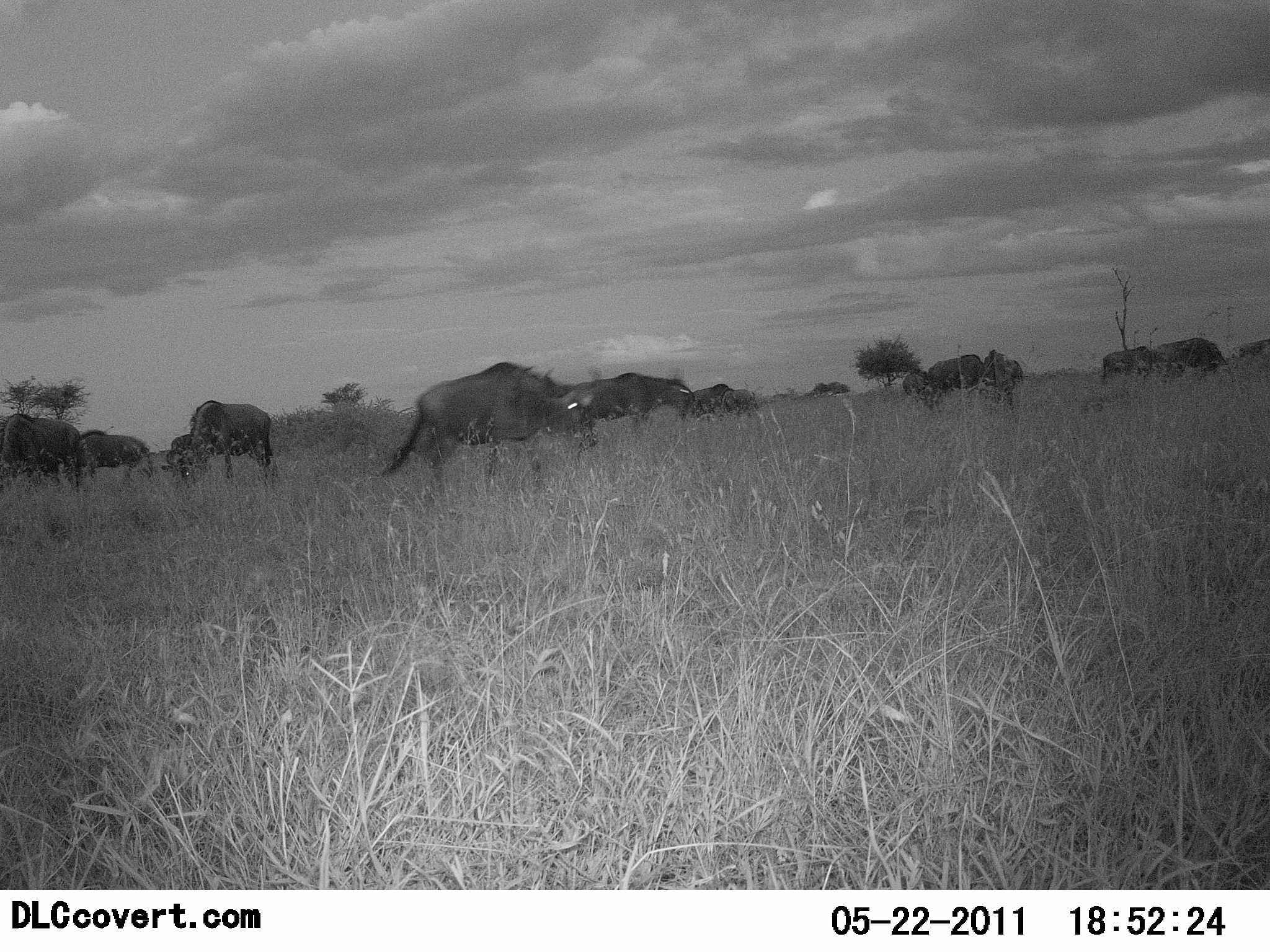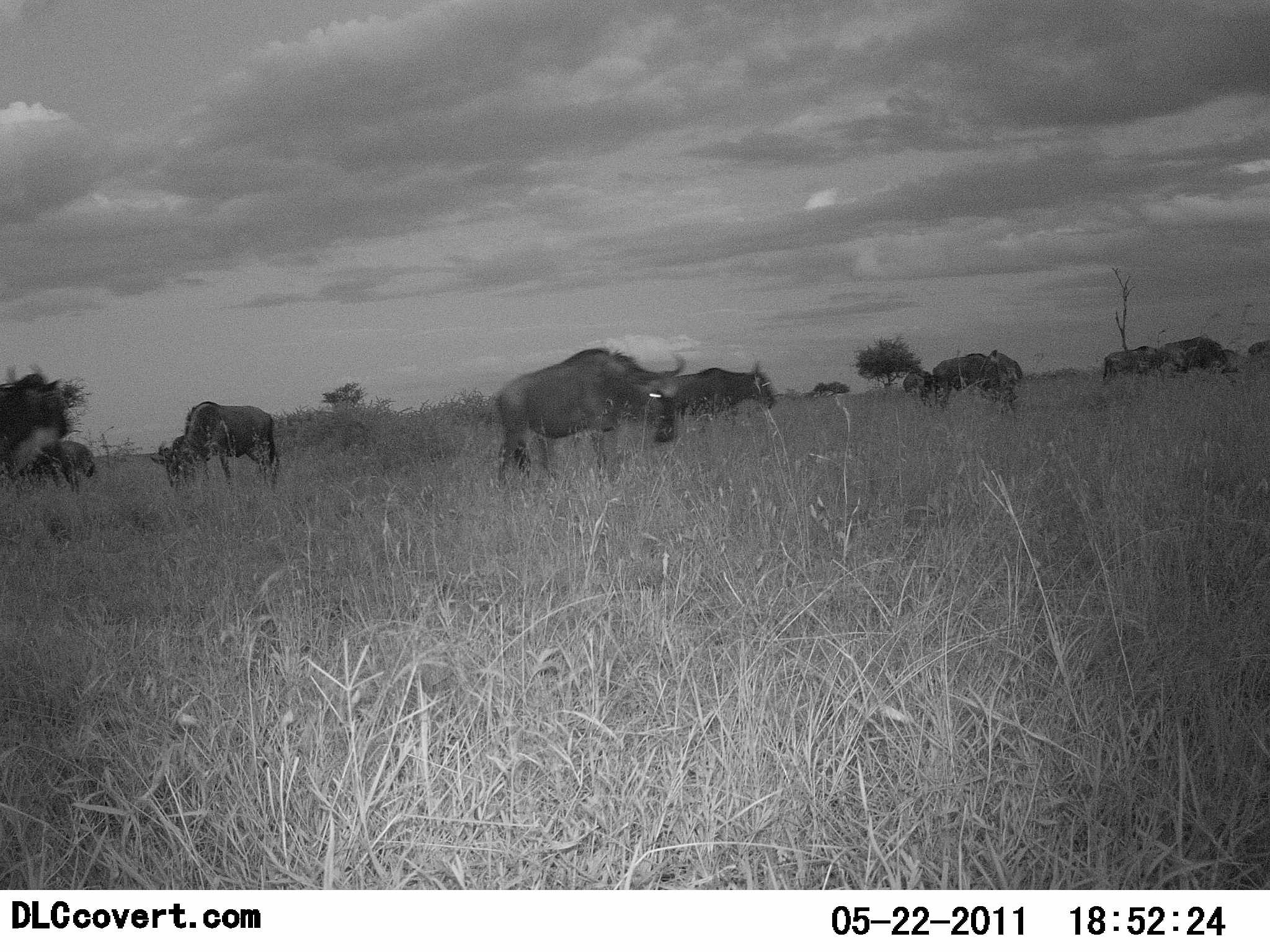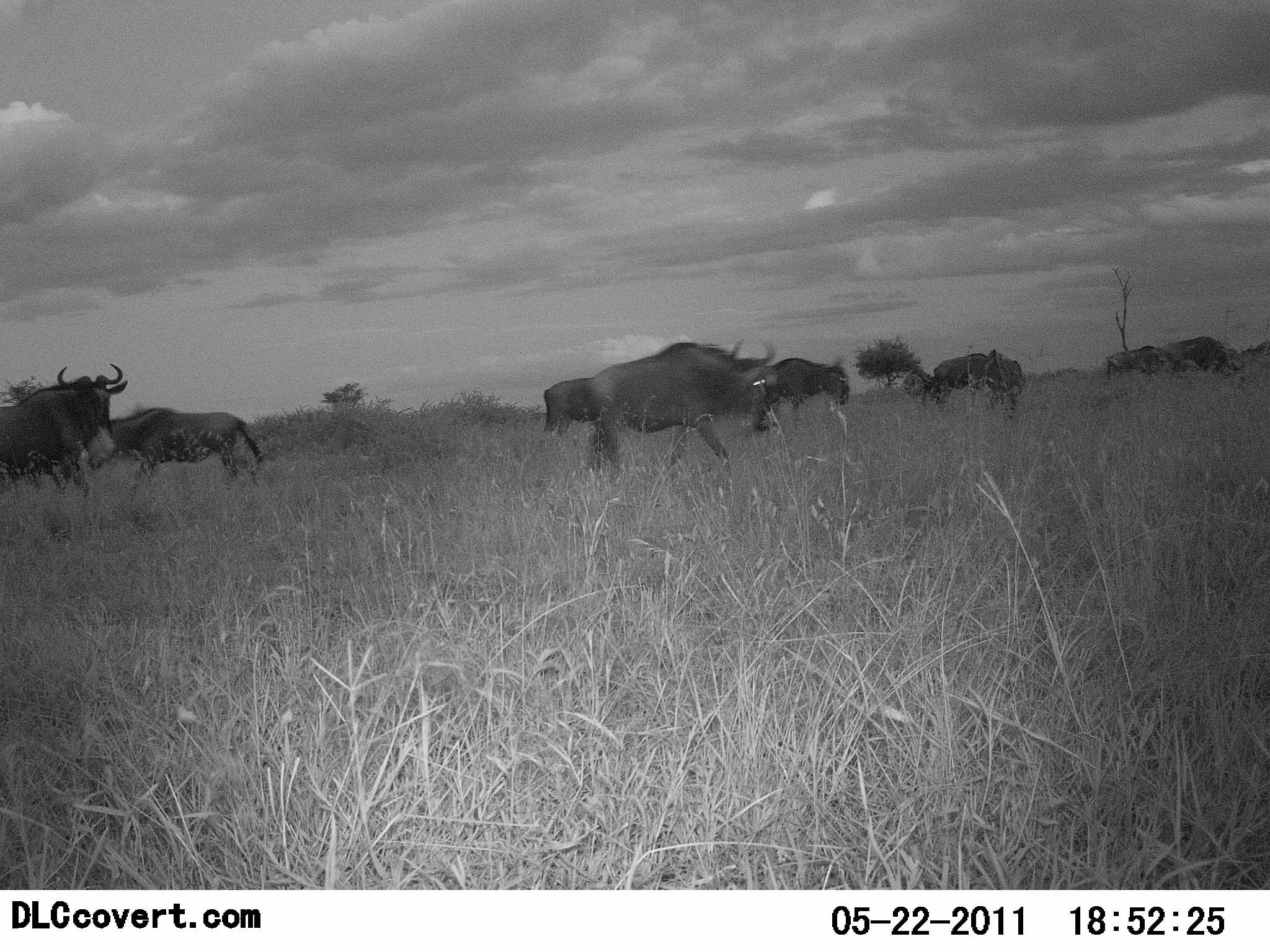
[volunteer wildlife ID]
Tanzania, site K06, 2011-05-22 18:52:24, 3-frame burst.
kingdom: Animalia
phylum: Chordata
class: Mammalia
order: Artiodactyla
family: Bovidae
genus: Connochaetes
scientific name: Connochaetes taurinus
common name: blue wildebeest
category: wildebeest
Wildebeest (blue wildebeest) (Connochaetes taurinus), count 9. Behavior (volunteer vote fractions): standing 38%, resting 0%, moving 85%, interacting 0%. Young present (vote fraction): 0%. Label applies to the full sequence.